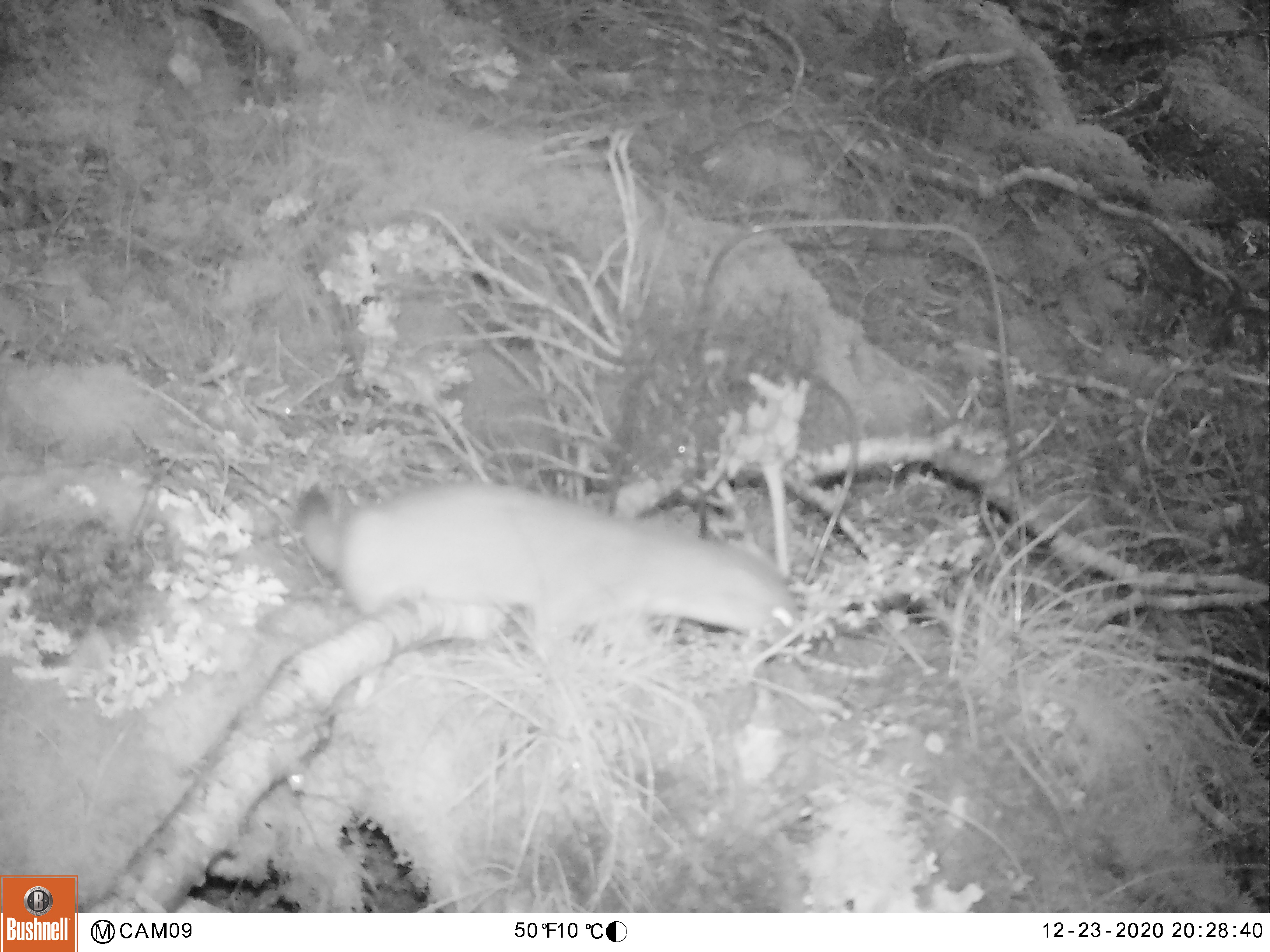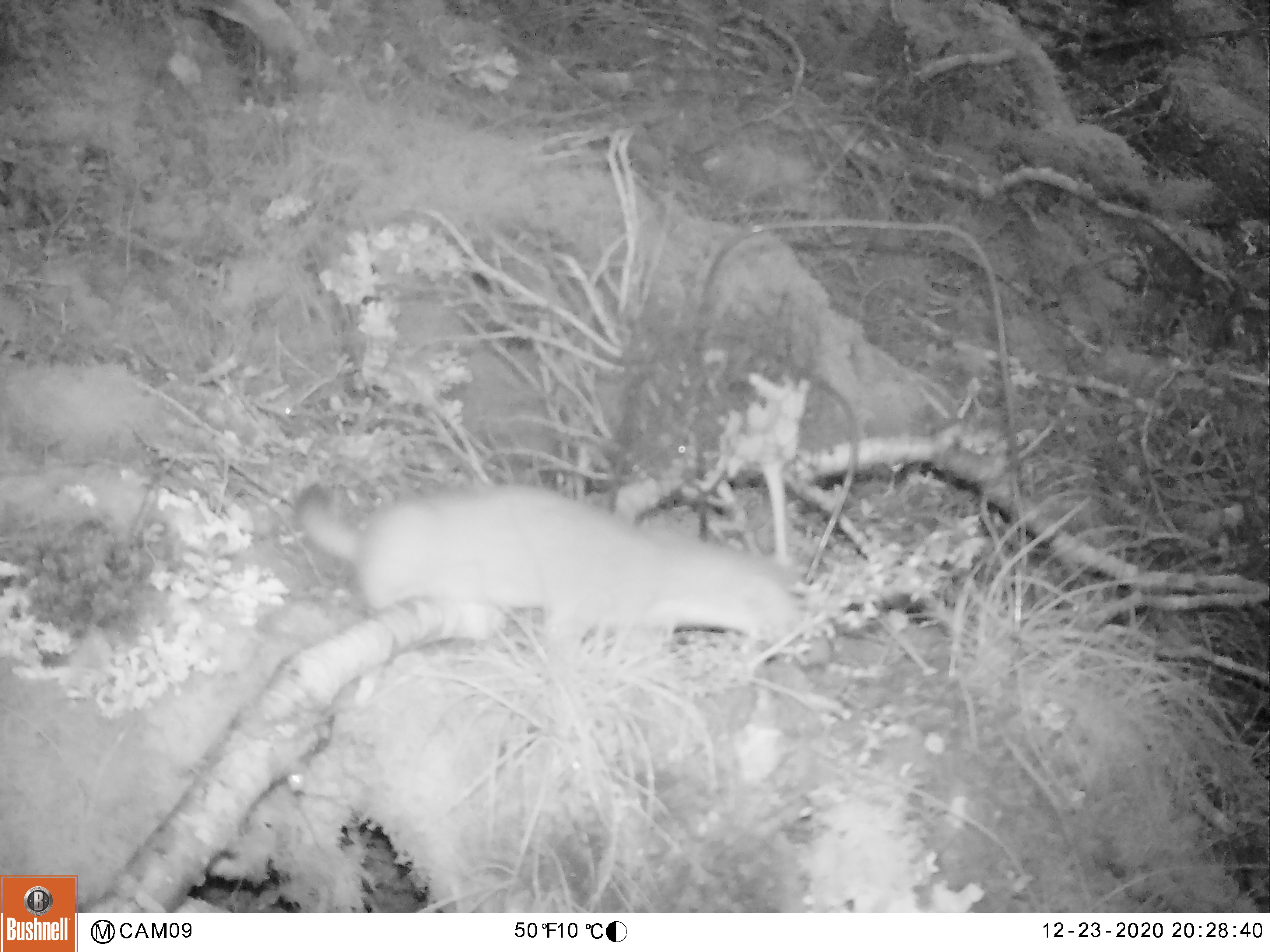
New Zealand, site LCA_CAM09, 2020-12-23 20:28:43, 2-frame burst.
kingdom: Animalia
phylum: Chordata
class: Mammalia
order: Carnivora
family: Mustelidae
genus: Mustela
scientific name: Mustela erminea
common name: stoat